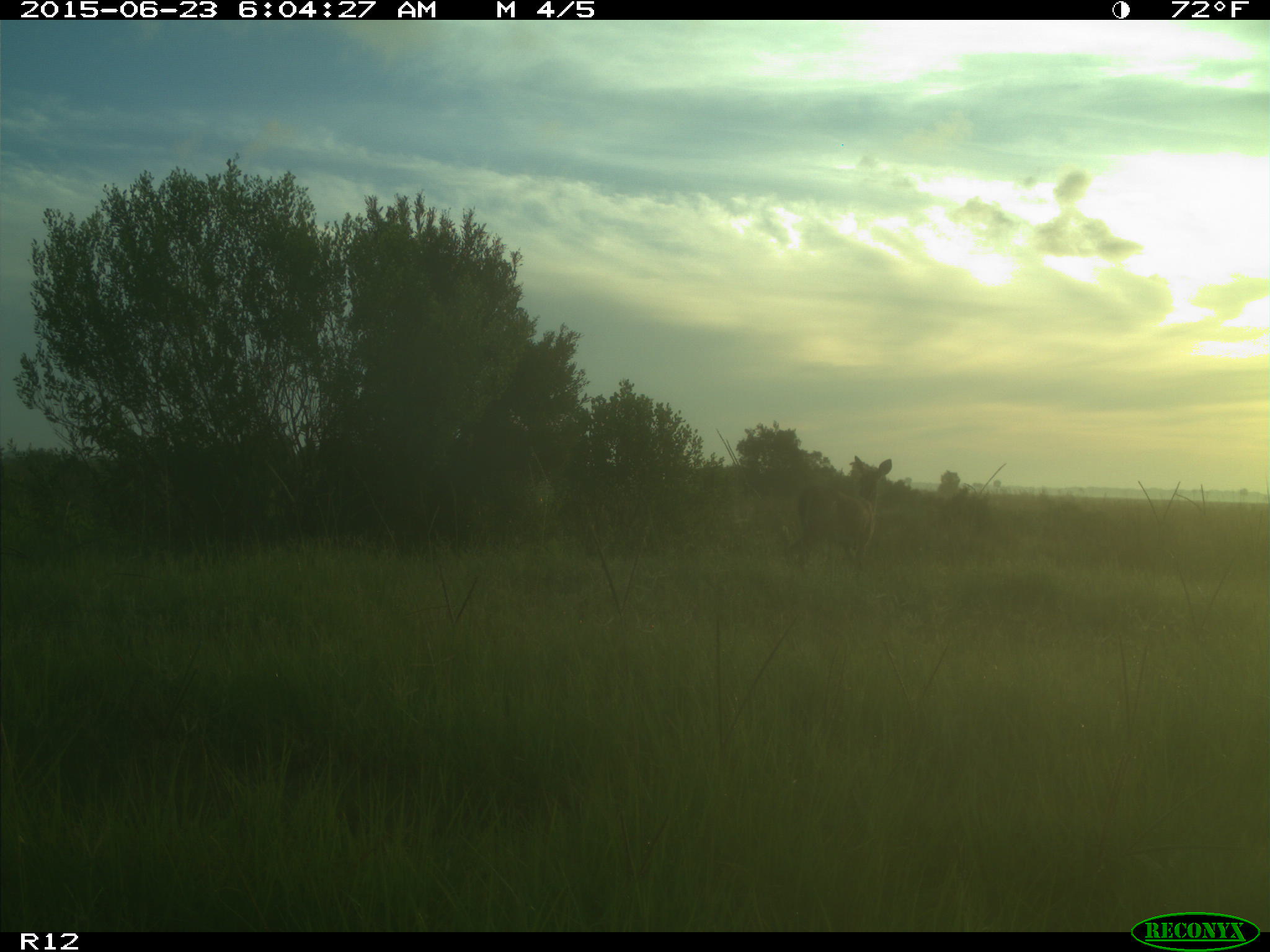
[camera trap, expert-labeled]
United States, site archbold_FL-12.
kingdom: Animalia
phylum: Chordata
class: Mammalia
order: Artiodactyla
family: Cervidae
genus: Odocoileus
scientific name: Odocoileus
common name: deer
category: unidentified deer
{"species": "unidentified deer (deer) (Odocoileus)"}